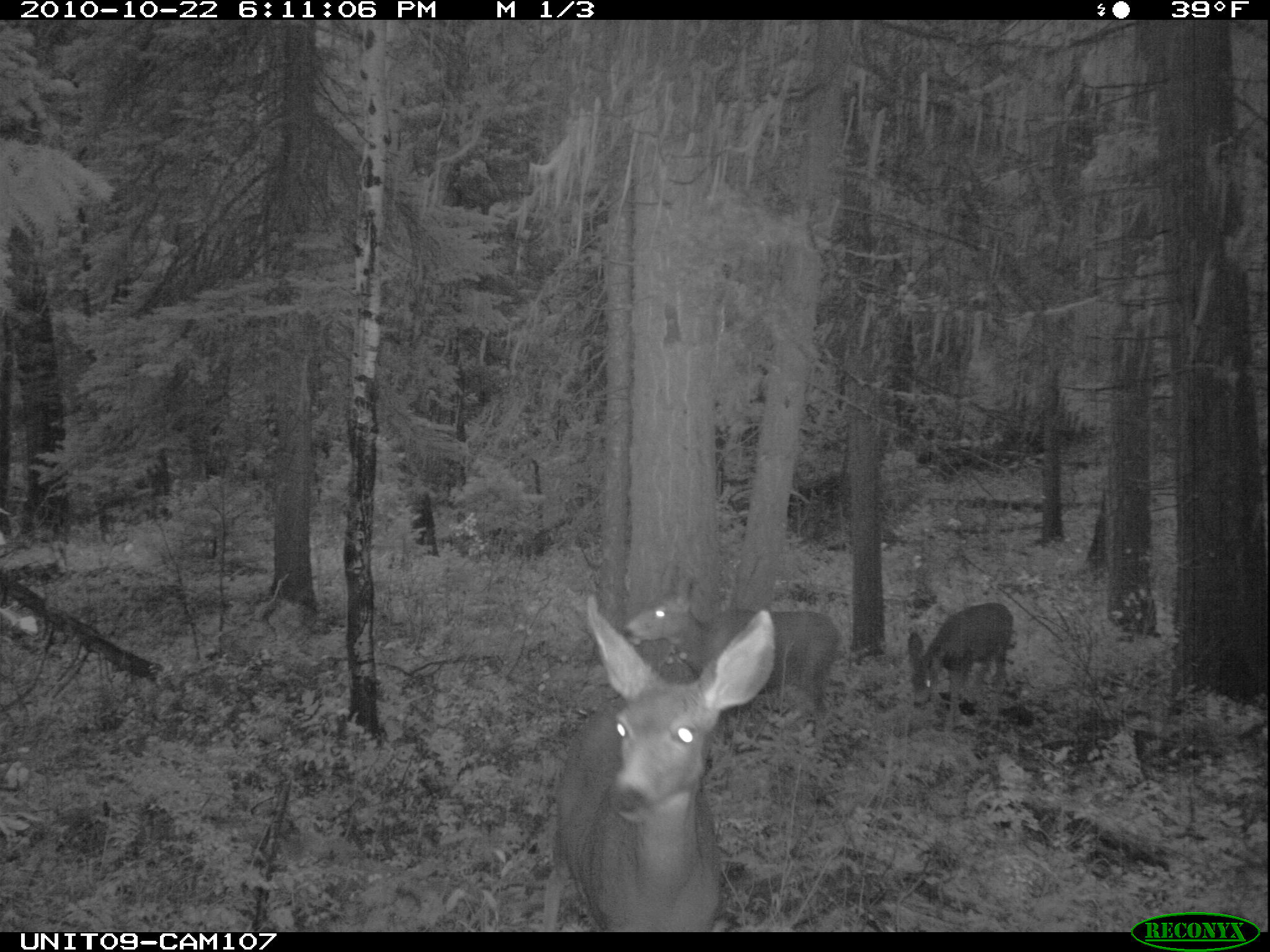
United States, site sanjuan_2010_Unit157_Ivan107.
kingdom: Animalia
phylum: Chordata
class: Mammalia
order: Artiodactyla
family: Cervidae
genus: Odocoileus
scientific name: Odocoileus hemionus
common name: mule deer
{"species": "Odocoileus hemionus (mule deer)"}